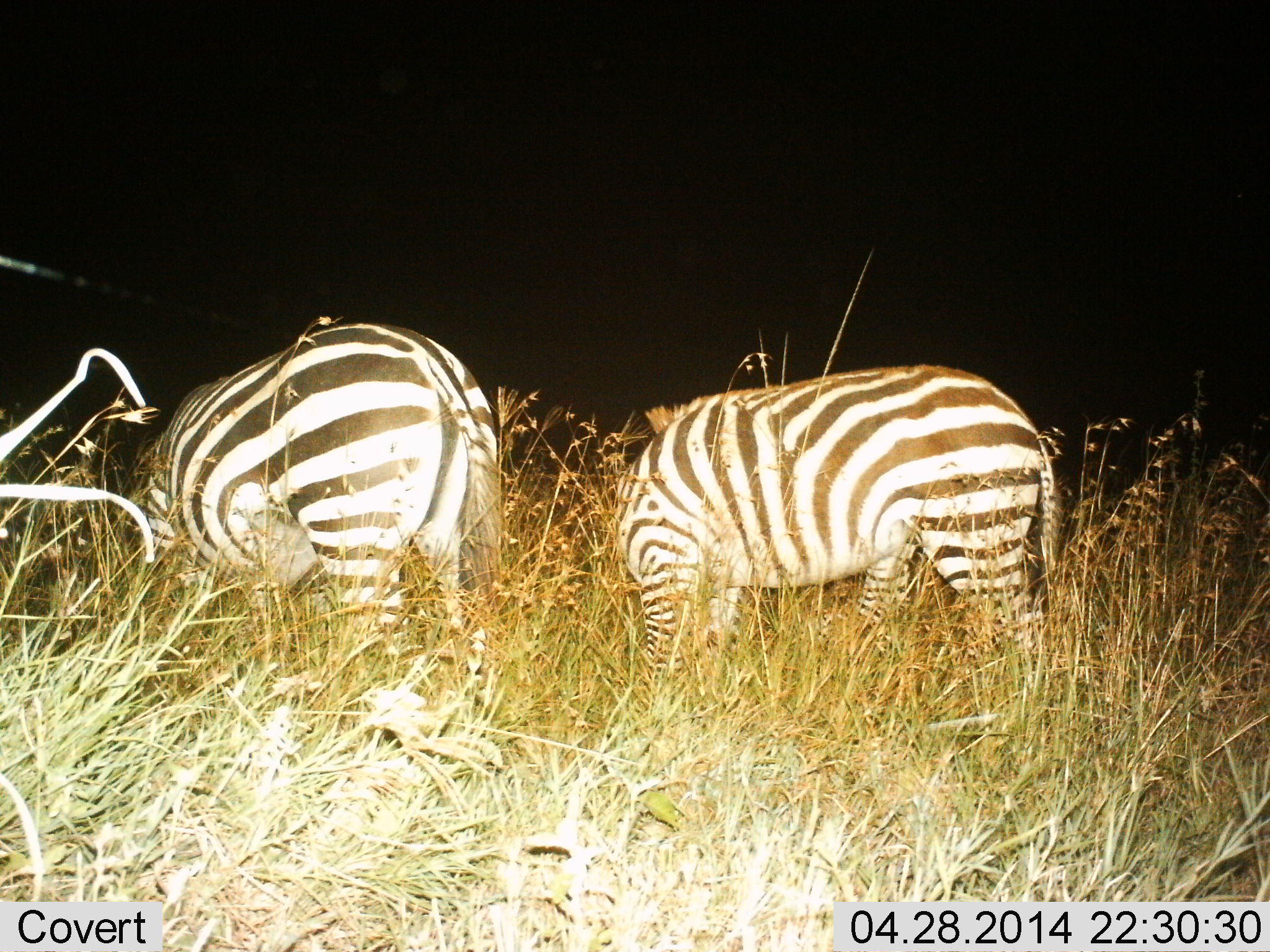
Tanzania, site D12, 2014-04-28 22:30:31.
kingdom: Animalia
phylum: Chordata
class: Mammalia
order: Perissodactyla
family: Equidae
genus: Equus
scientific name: Equus quagga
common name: plains zebra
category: zebra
Zebra (plains zebra) (Equus quagga), count 2. Behavior (volunteer vote fractions): standing 34%, resting 0%, moving 0%, interacting 0%. Young present (vote fraction): 0%. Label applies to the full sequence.